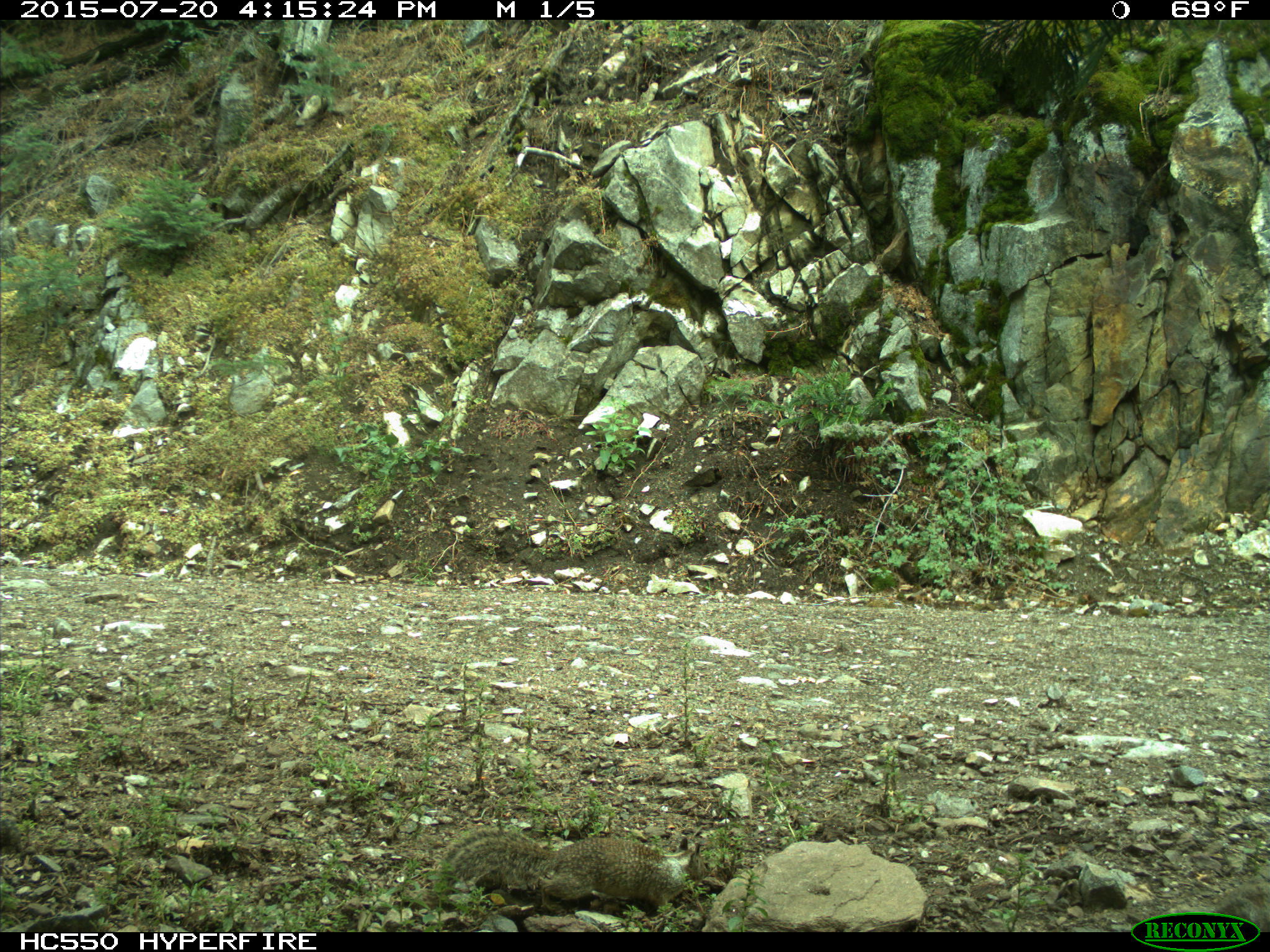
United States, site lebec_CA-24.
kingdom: Animalia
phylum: Chordata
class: Mammalia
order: Rodentia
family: Sciuridae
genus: Otospermophilus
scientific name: Otospermophilus beecheyi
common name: california ground squirrel